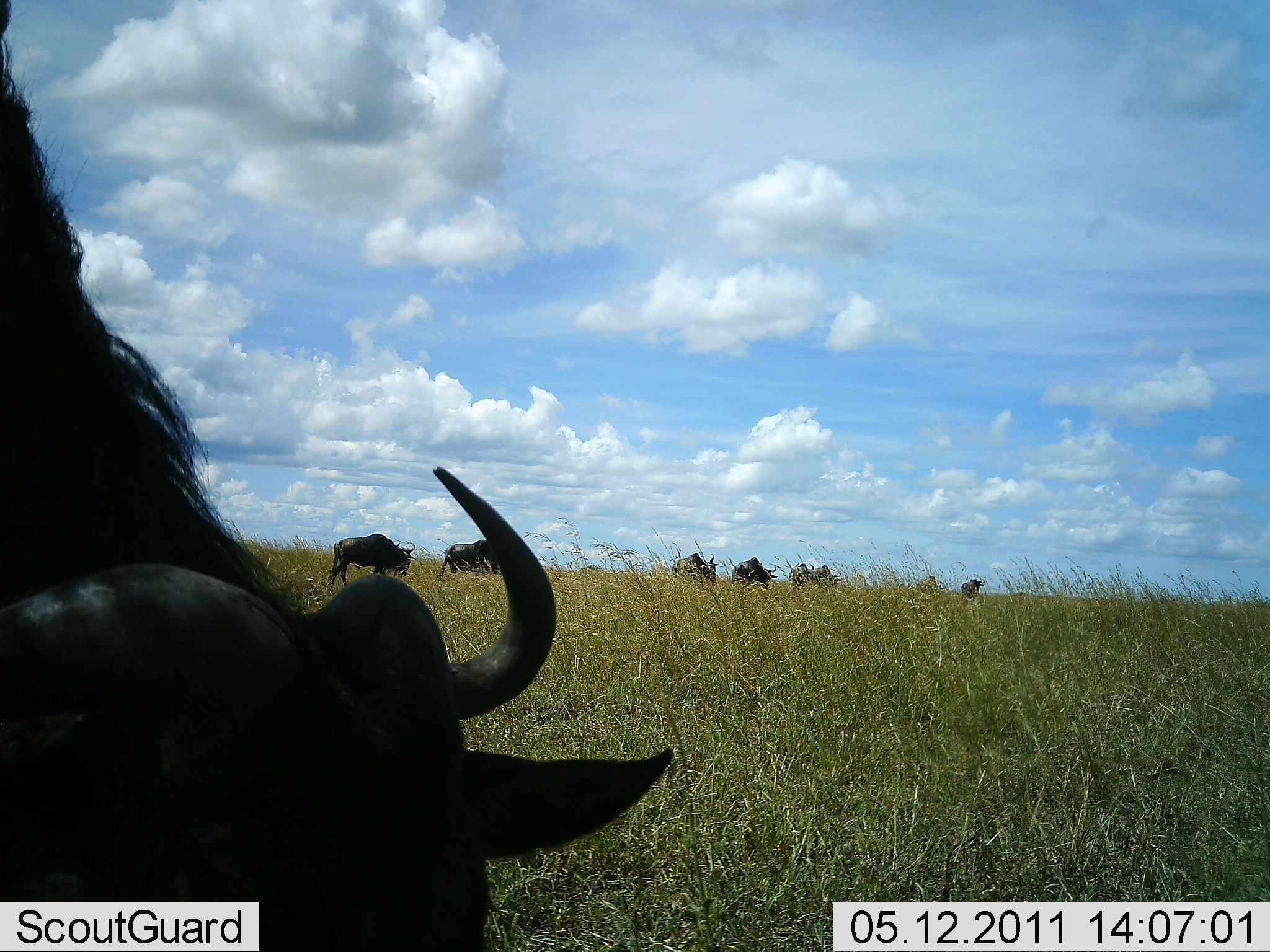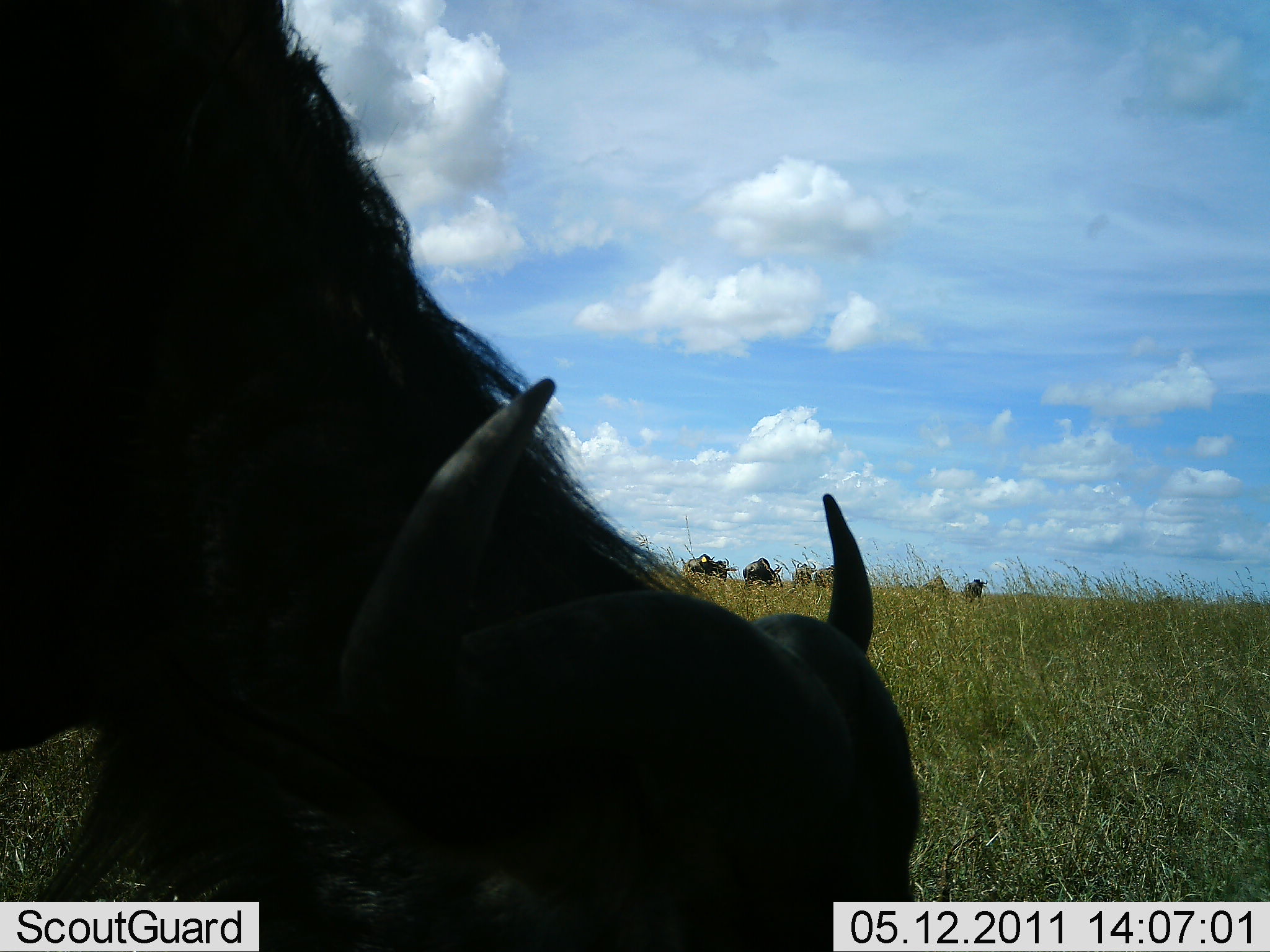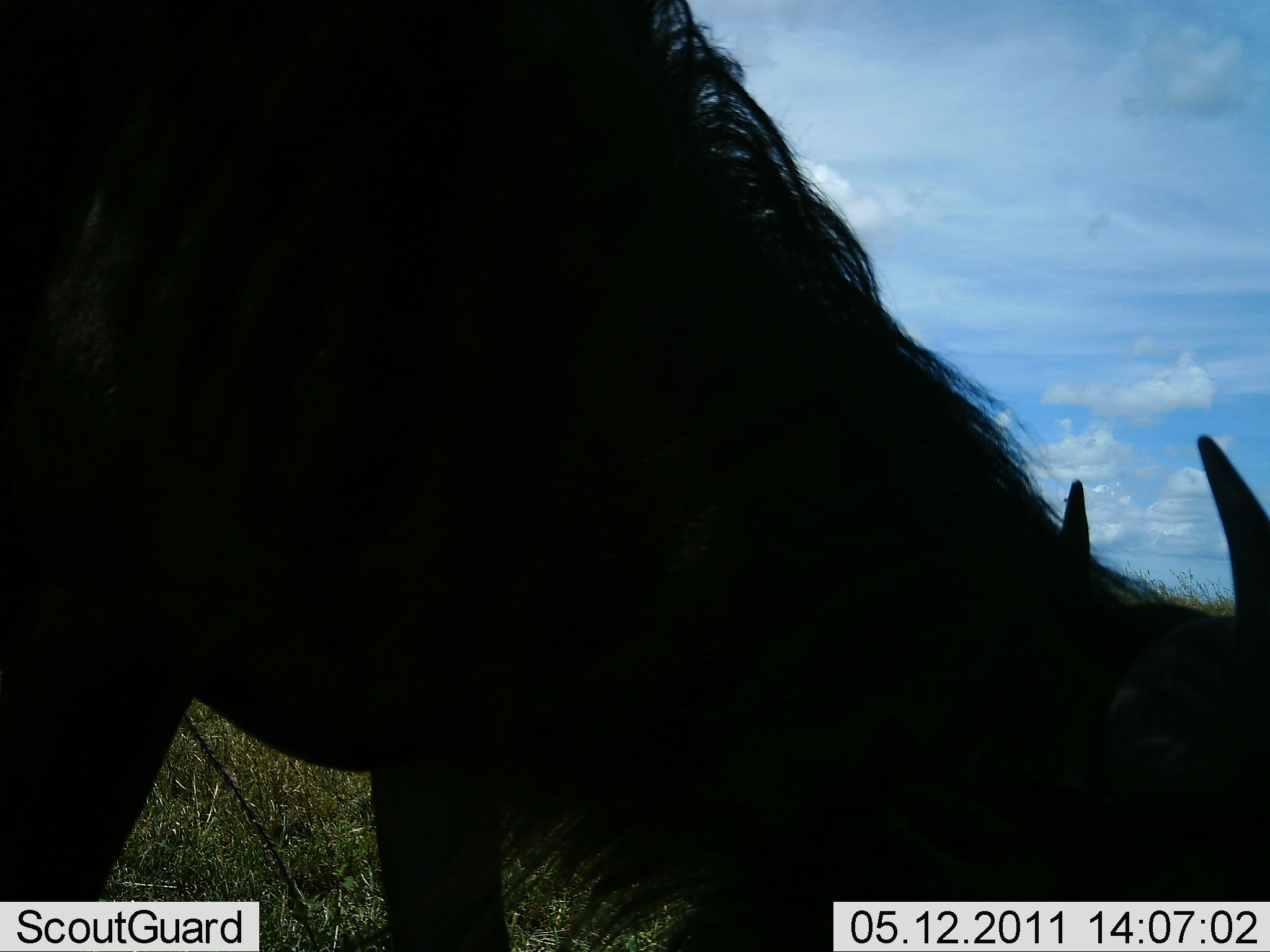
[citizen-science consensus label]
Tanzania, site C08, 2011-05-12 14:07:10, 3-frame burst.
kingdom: Animalia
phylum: Chordata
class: Mammalia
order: Artiodactyla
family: Bovidae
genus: Connochaetes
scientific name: Connochaetes taurinus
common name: blue wildebeest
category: wildebeest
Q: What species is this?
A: Wildebeest (blue wildebeest) (Connochaetes taurinus).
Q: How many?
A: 7.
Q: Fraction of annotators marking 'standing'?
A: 42%.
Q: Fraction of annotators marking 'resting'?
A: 0%.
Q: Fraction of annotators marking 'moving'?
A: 42%.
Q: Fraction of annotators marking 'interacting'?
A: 0%.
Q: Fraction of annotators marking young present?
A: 0%.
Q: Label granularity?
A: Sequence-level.